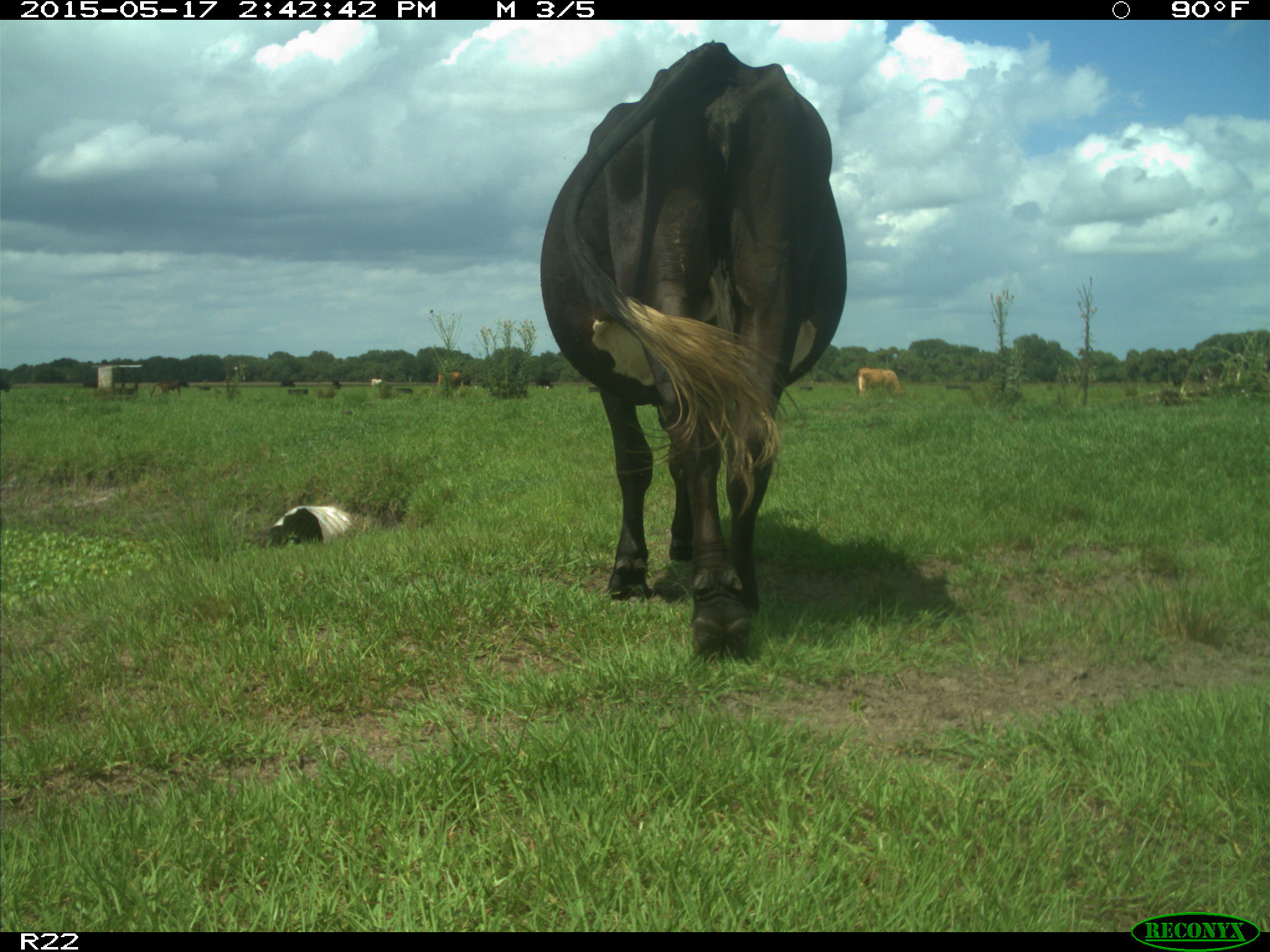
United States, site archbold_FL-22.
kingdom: Animalia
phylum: Chordata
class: Mammalia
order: Artiodactyla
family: Bovidae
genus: Bos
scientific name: Bos taurus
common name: domestic cow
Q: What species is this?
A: Bos taurus (domestic cow).